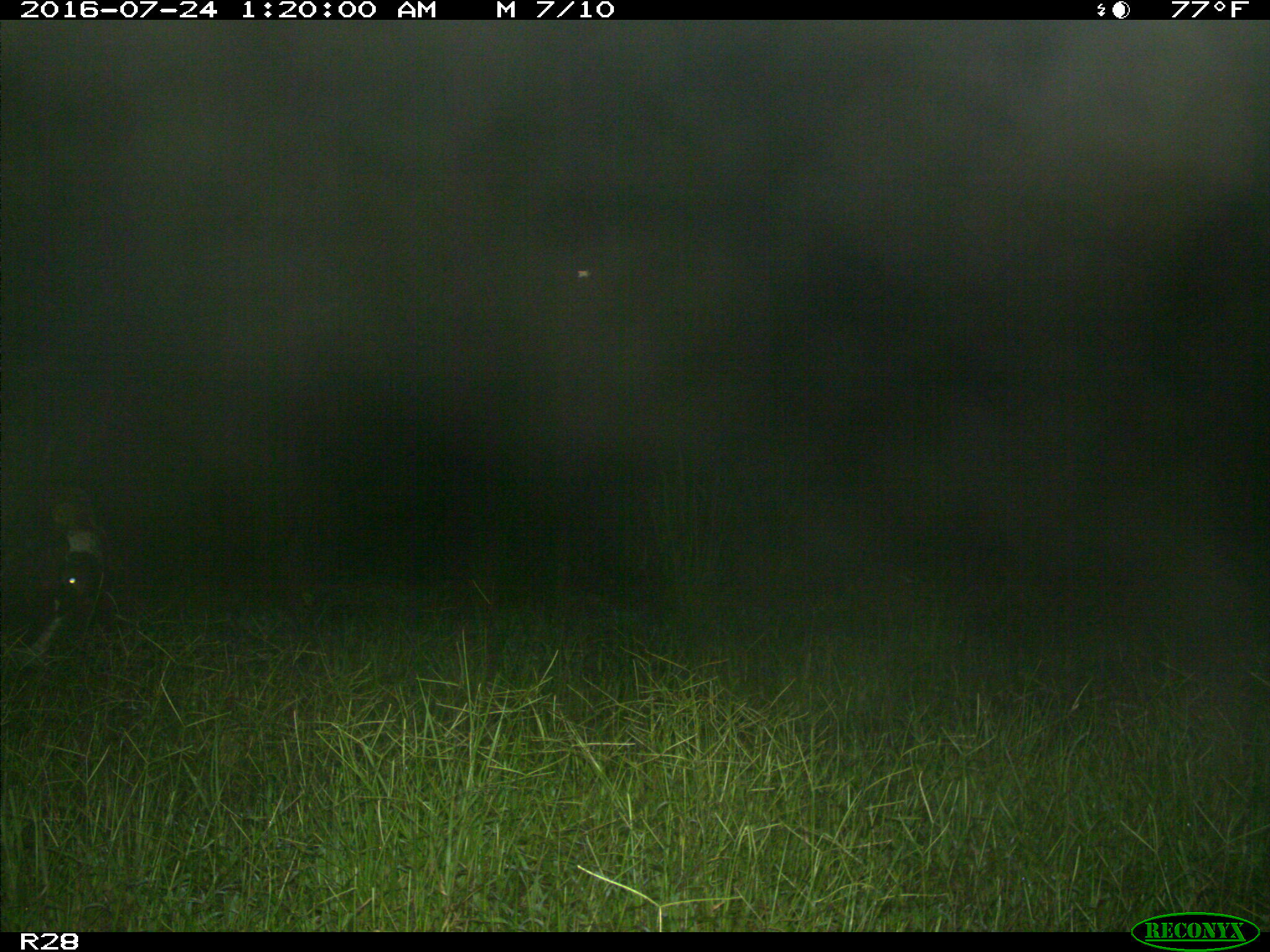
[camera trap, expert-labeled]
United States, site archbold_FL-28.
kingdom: Animalia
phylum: Chordata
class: Mammalia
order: Artiodactyla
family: Bovidae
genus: Bos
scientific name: Bos taurus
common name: domestic cow